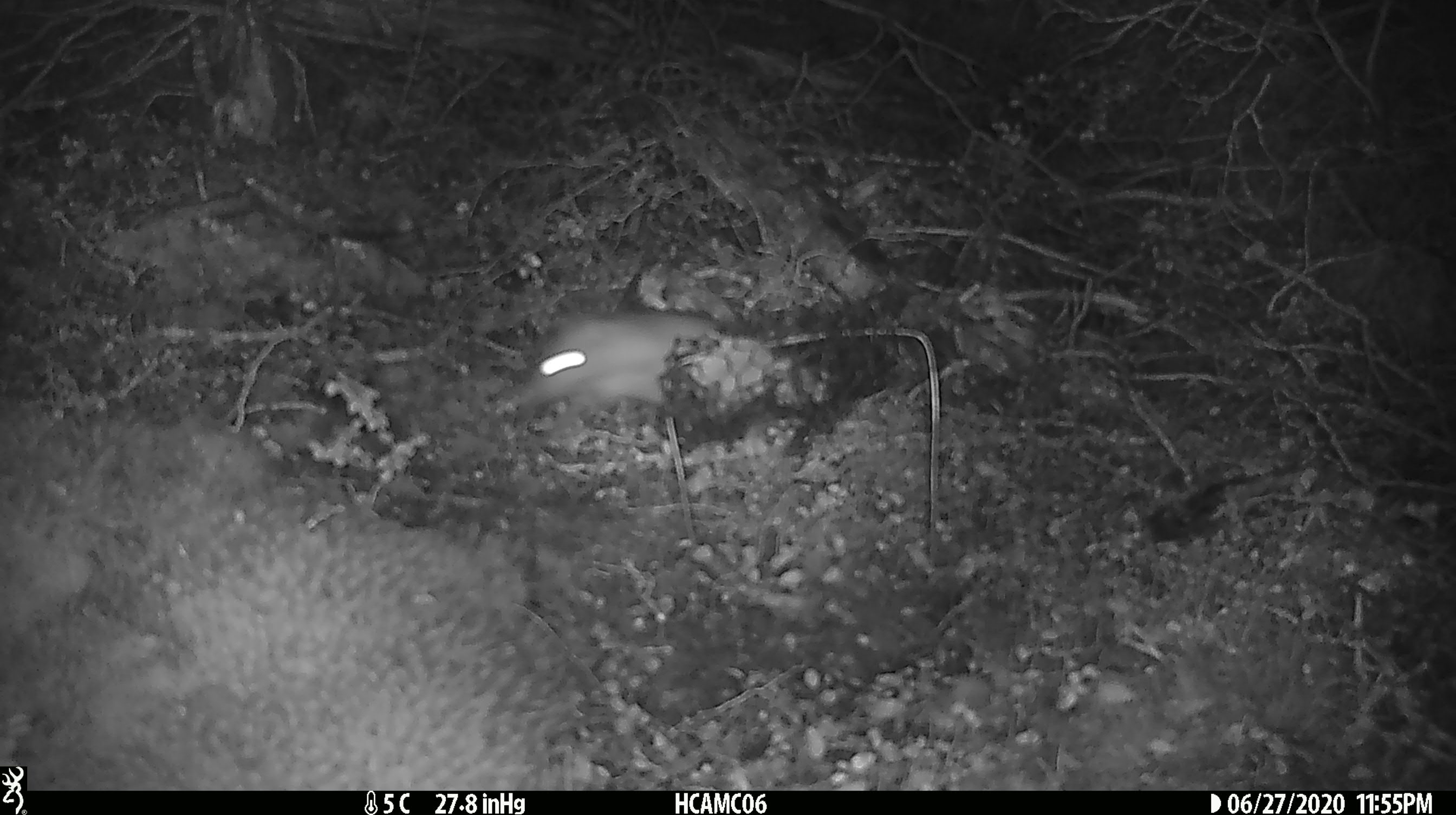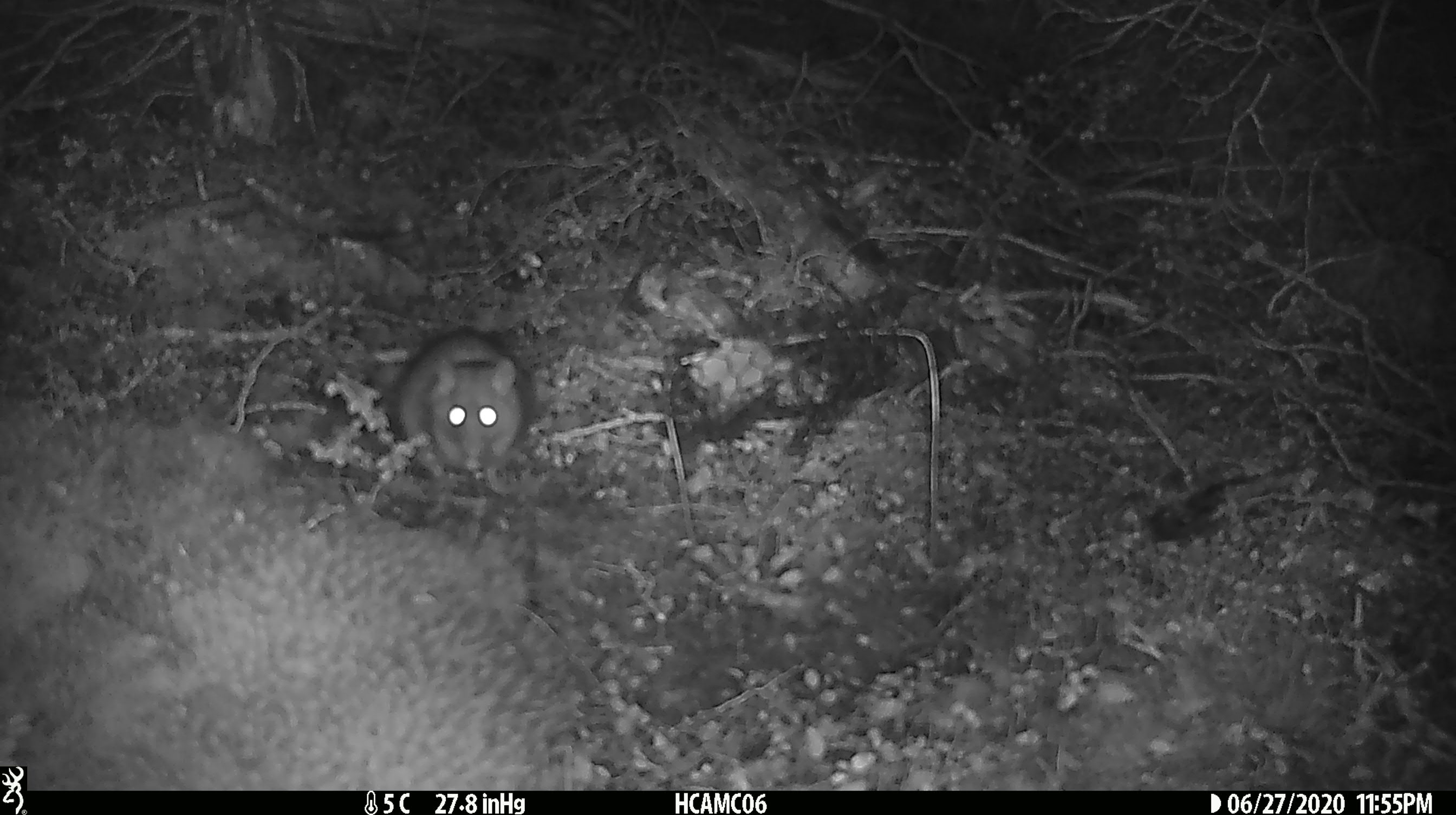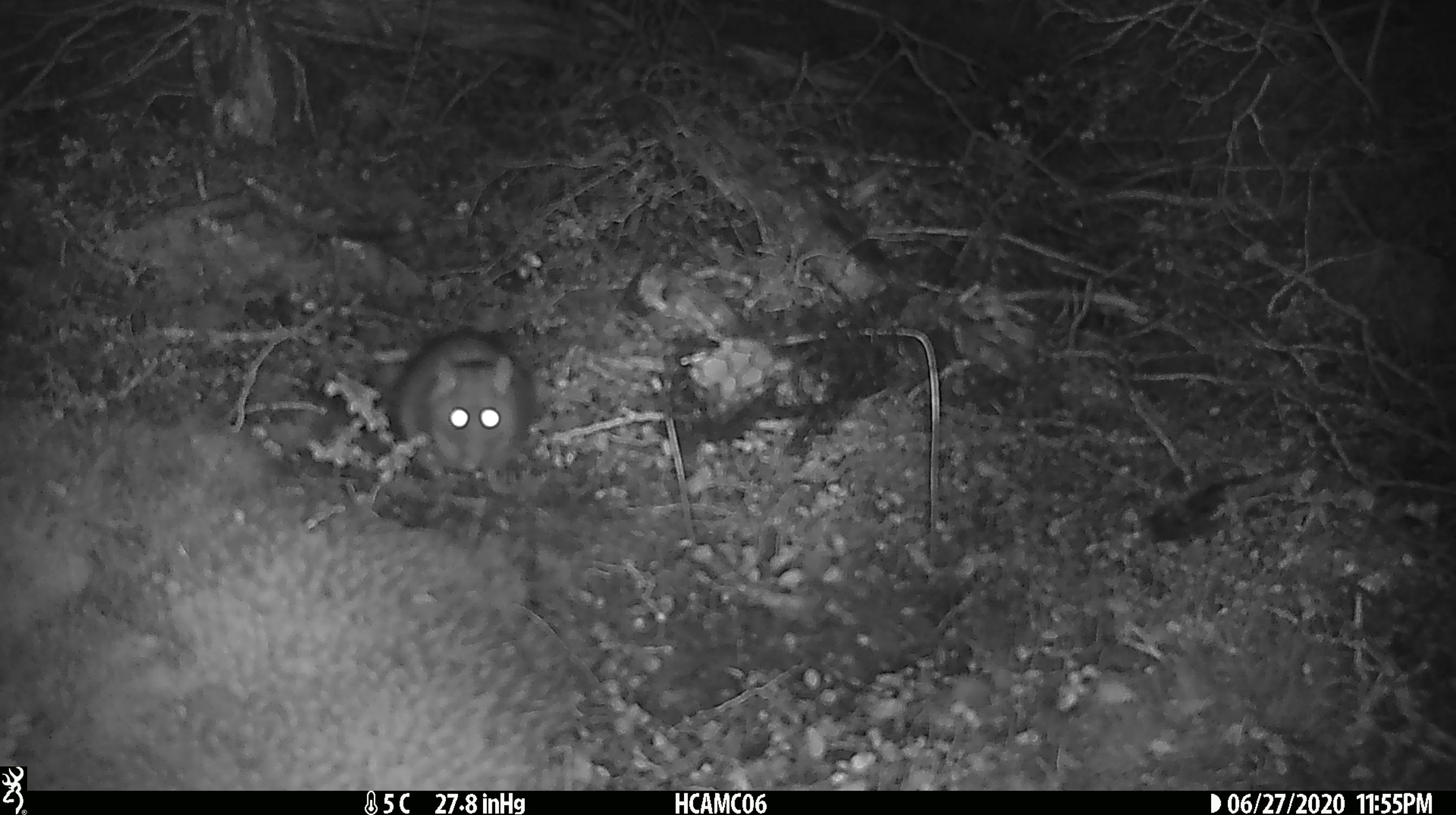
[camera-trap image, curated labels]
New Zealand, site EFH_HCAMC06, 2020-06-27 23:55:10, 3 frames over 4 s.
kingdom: Animalia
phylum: Chordata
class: Mammalia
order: Rodentia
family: Muridae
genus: Rattus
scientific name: Rattus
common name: rat